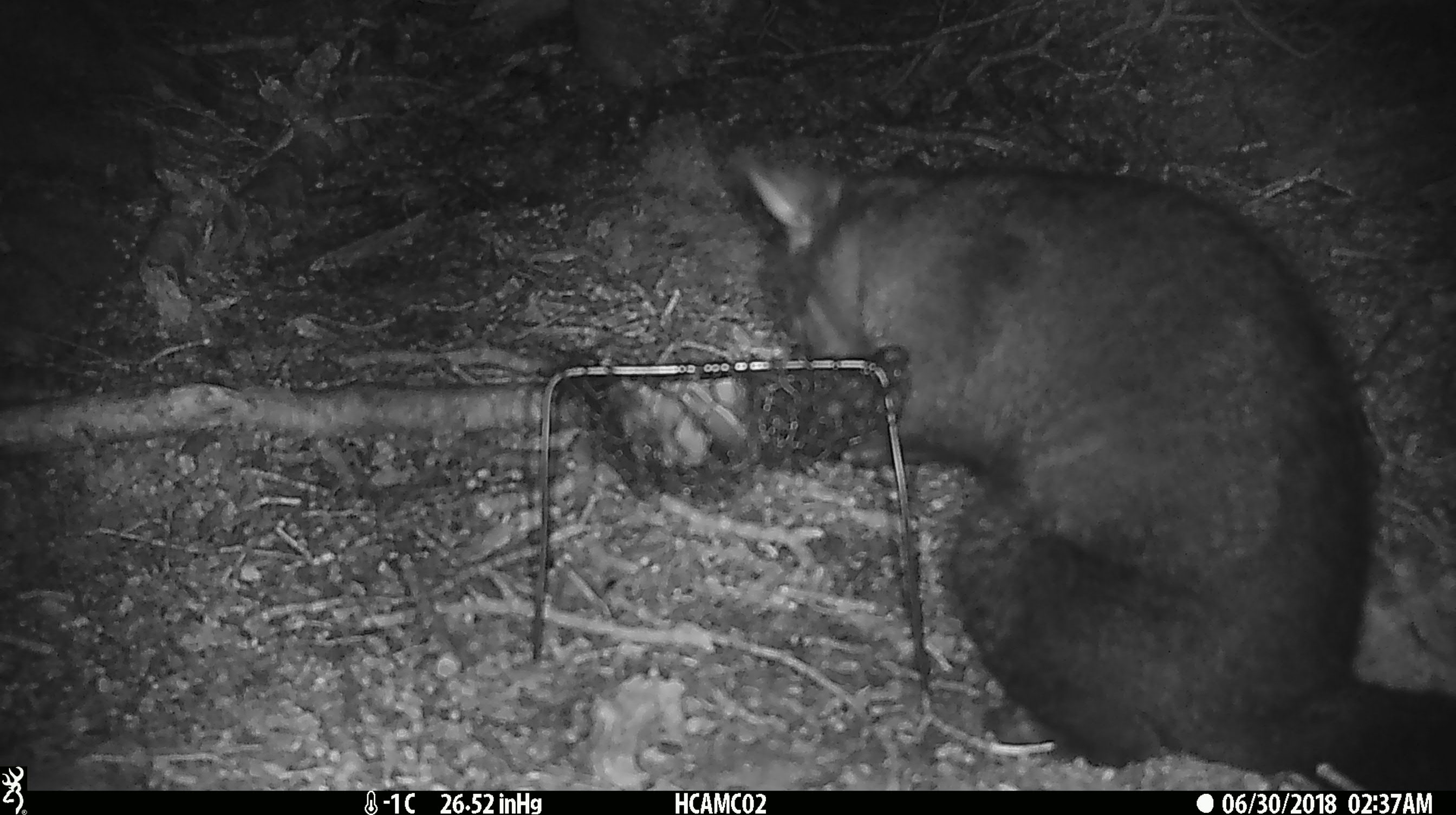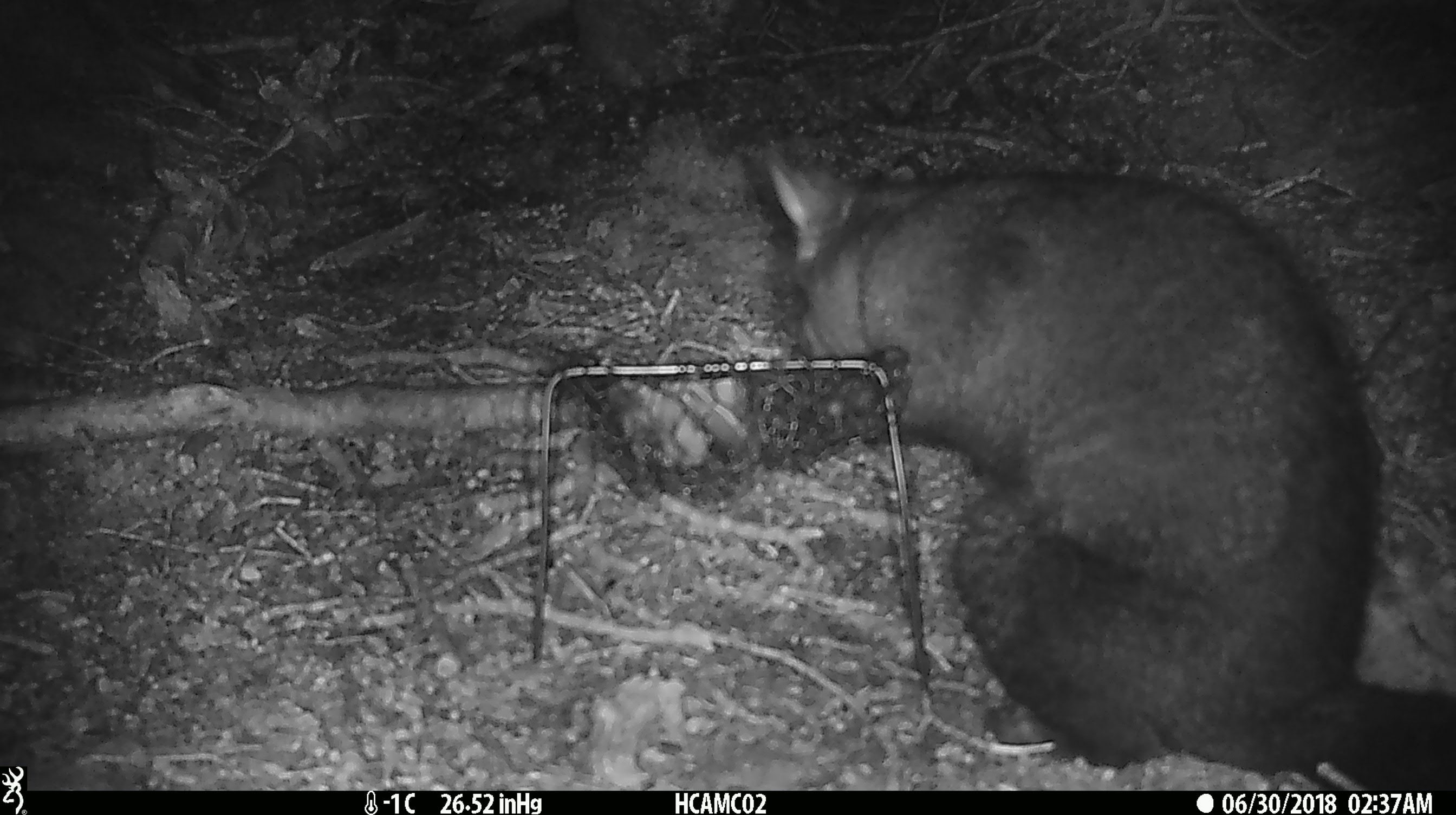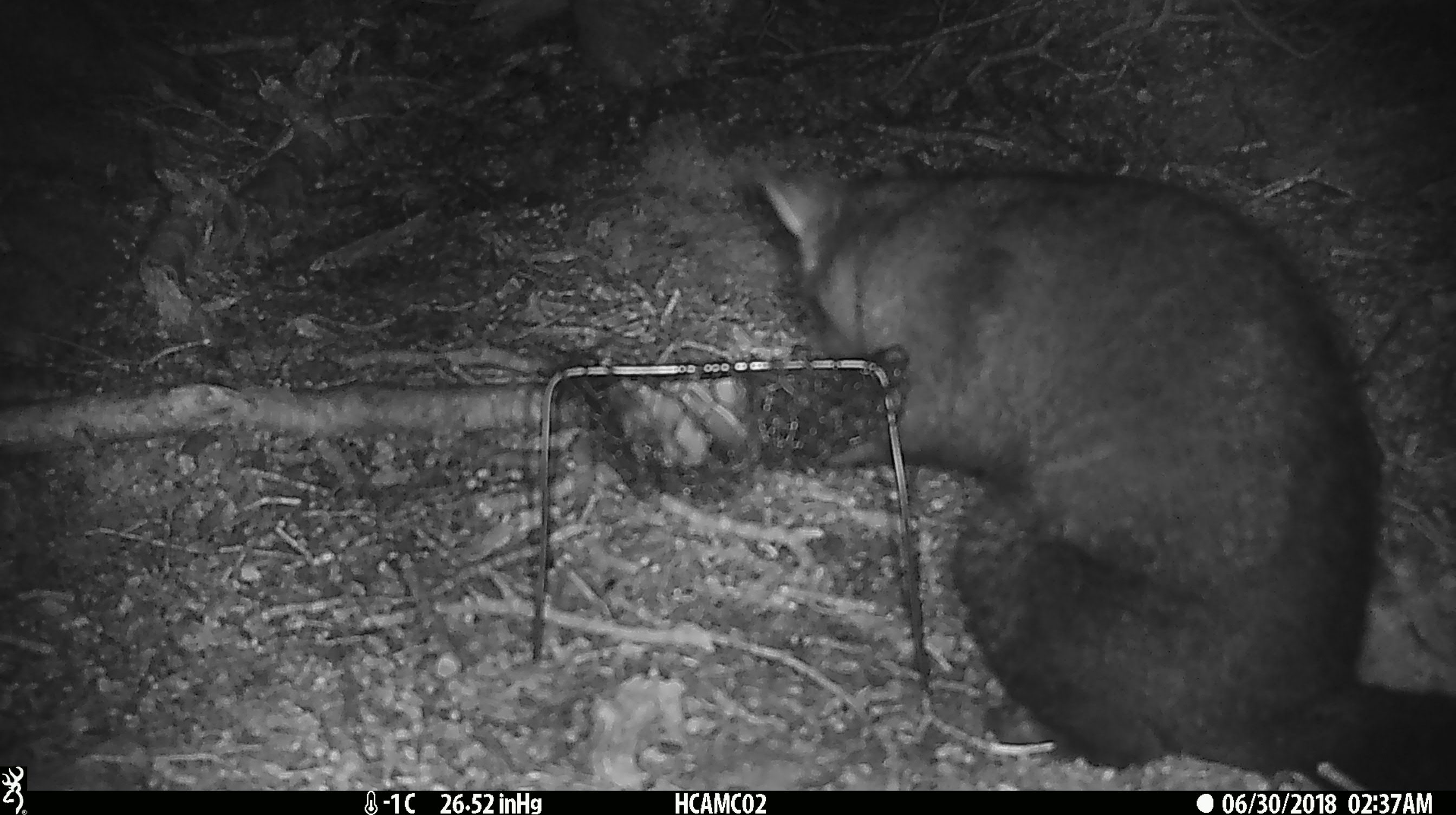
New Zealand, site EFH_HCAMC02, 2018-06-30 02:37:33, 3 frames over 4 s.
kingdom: Animalia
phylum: Chordata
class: Mammalia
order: Diprotodontia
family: Phalangeridae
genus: Trichosurus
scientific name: Trichosurus vulpecula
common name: common brushtail possum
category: possum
Possum (common brushtail possum) (Trichosurus vulpecula).